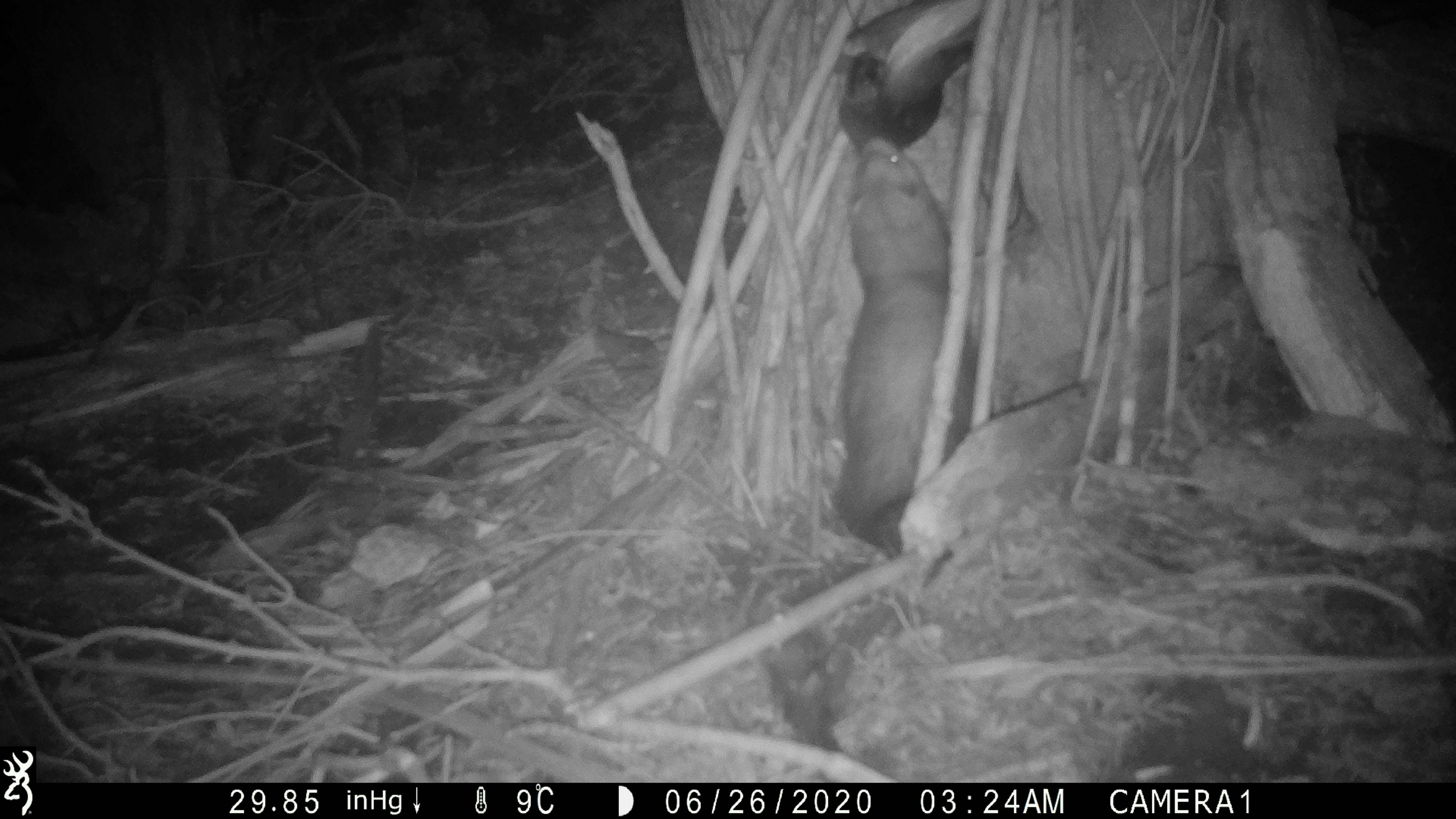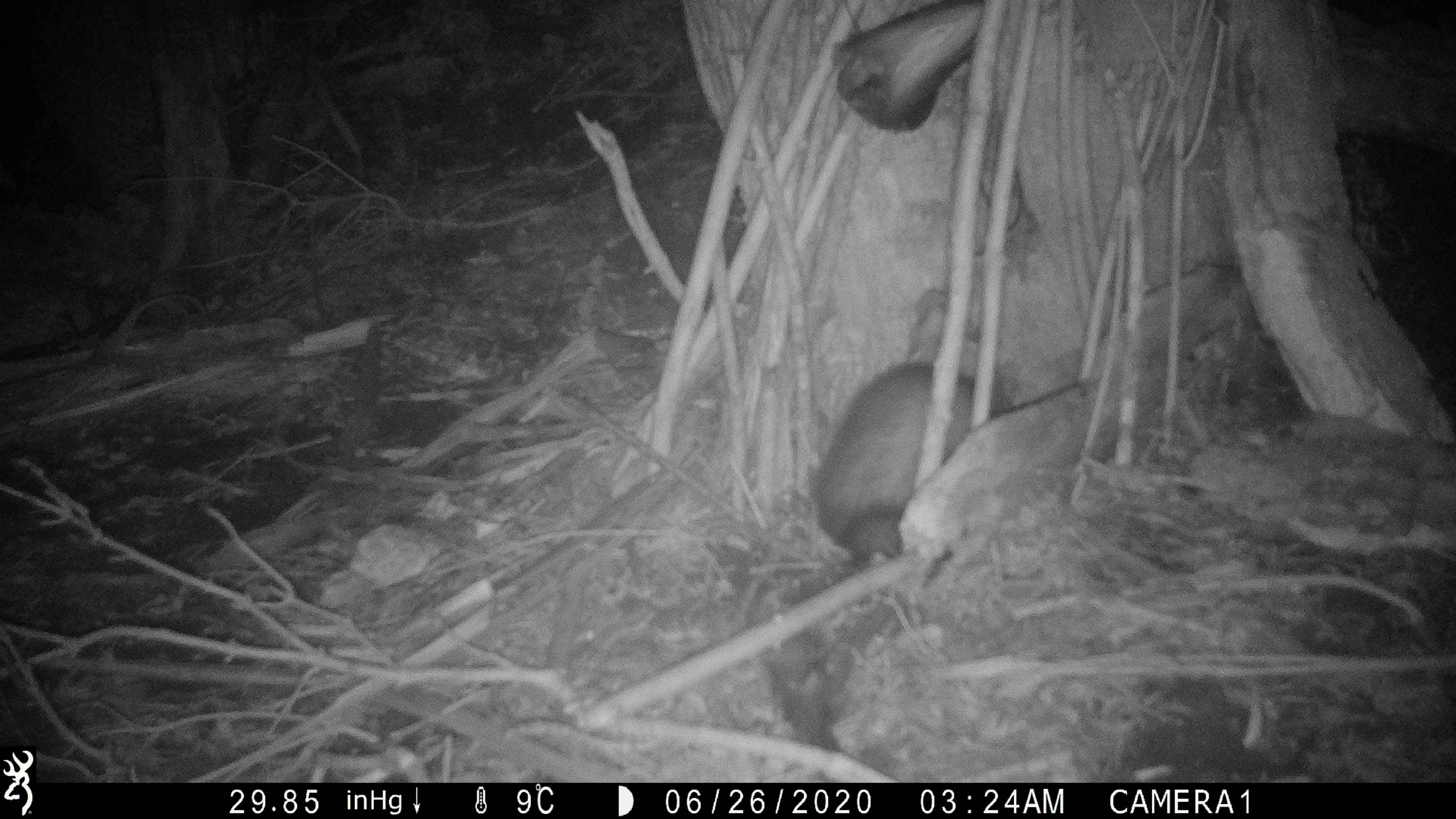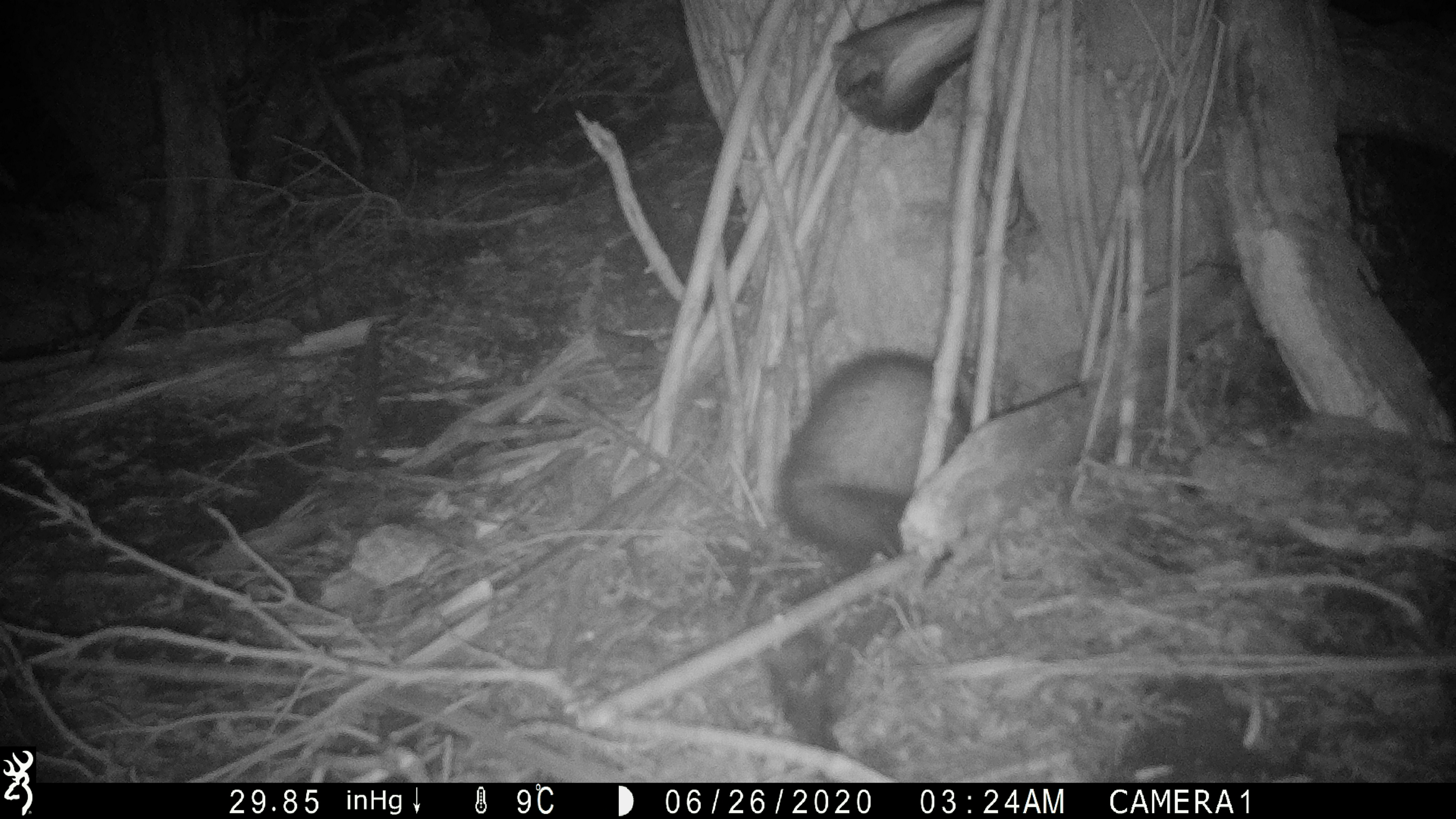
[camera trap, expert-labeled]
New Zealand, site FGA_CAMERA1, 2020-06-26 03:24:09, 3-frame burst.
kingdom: Animalia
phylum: Chordata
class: Mammalia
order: Carnivora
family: Mustelidae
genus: Mustela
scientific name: Mustela furo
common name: ferret